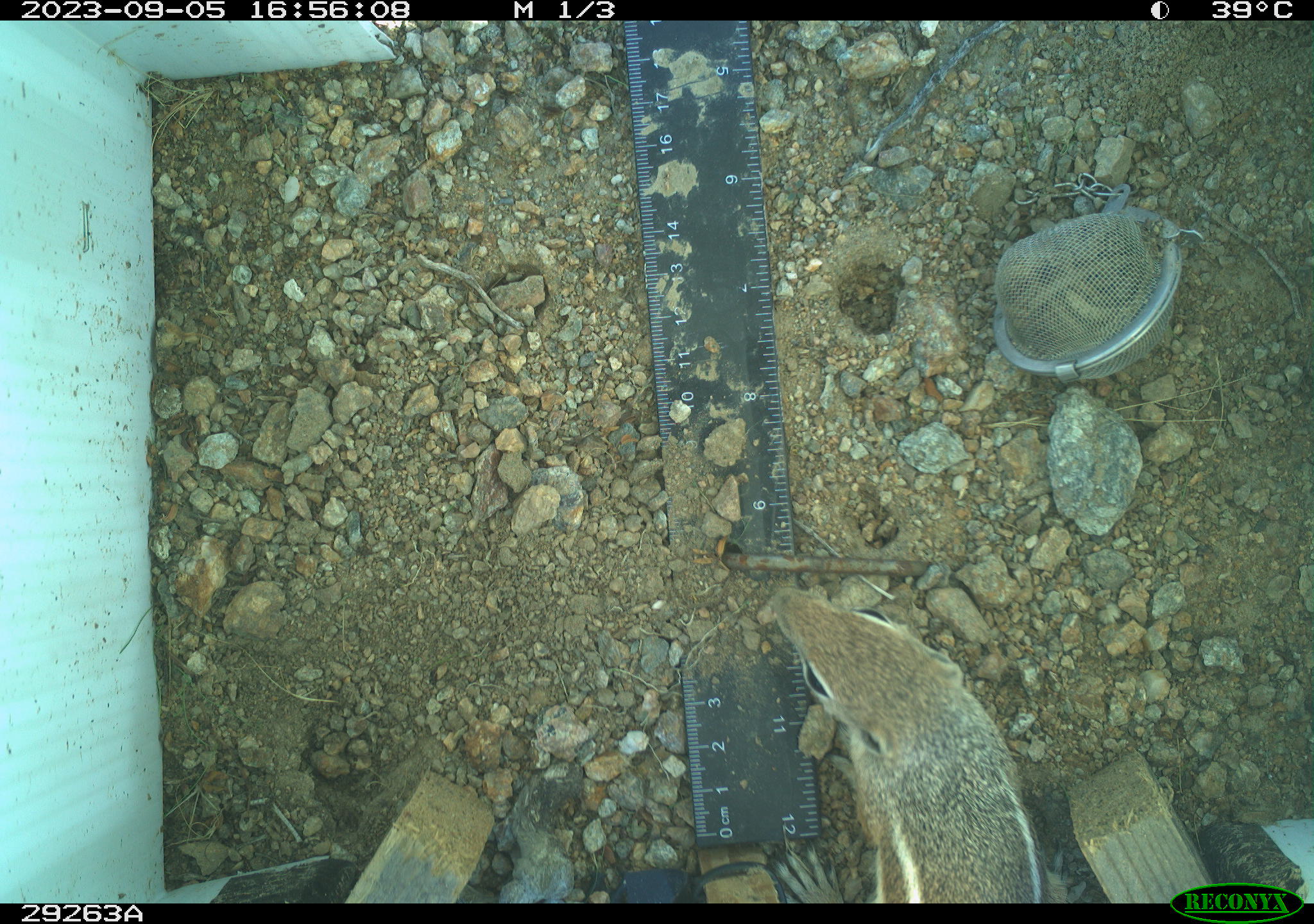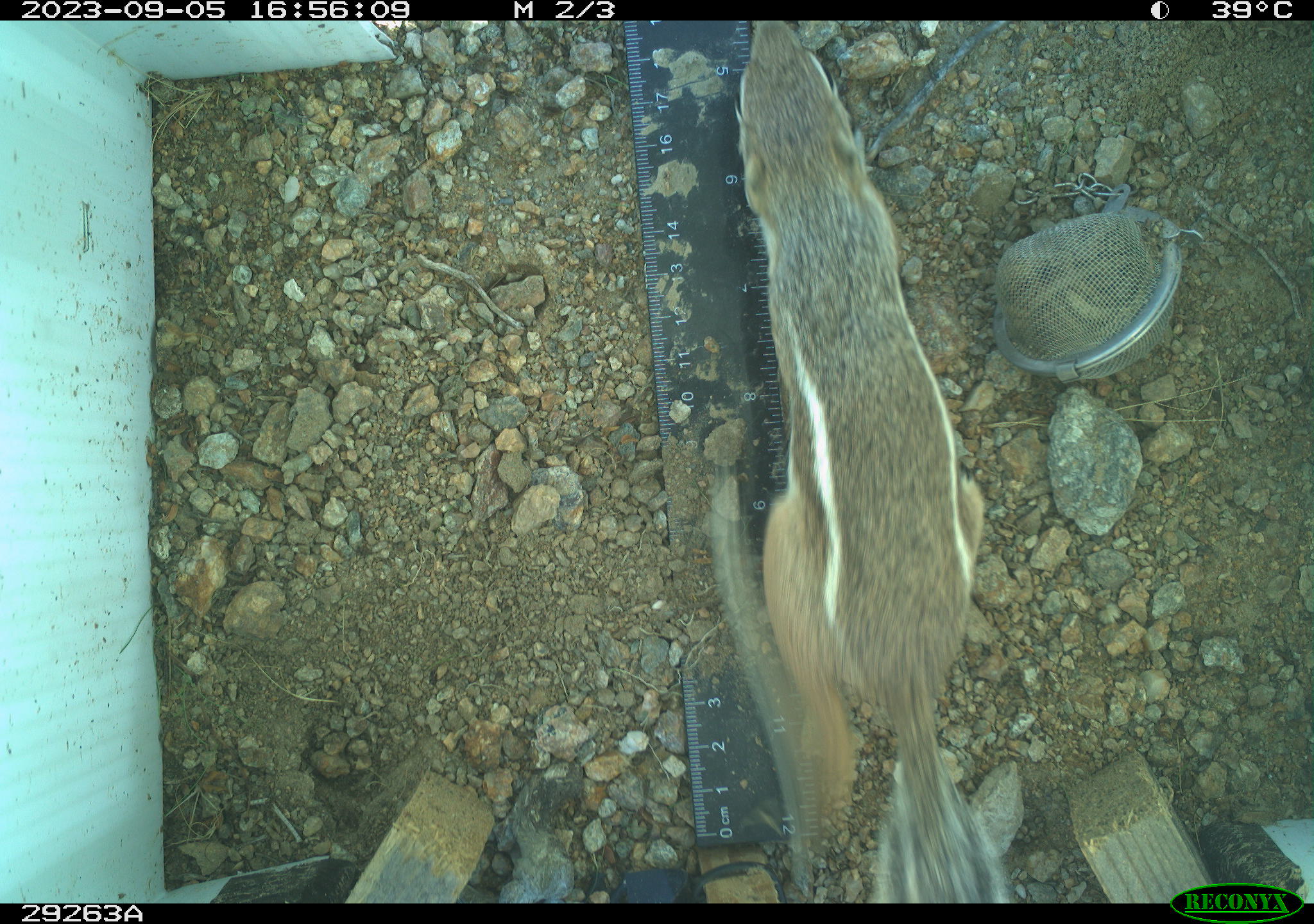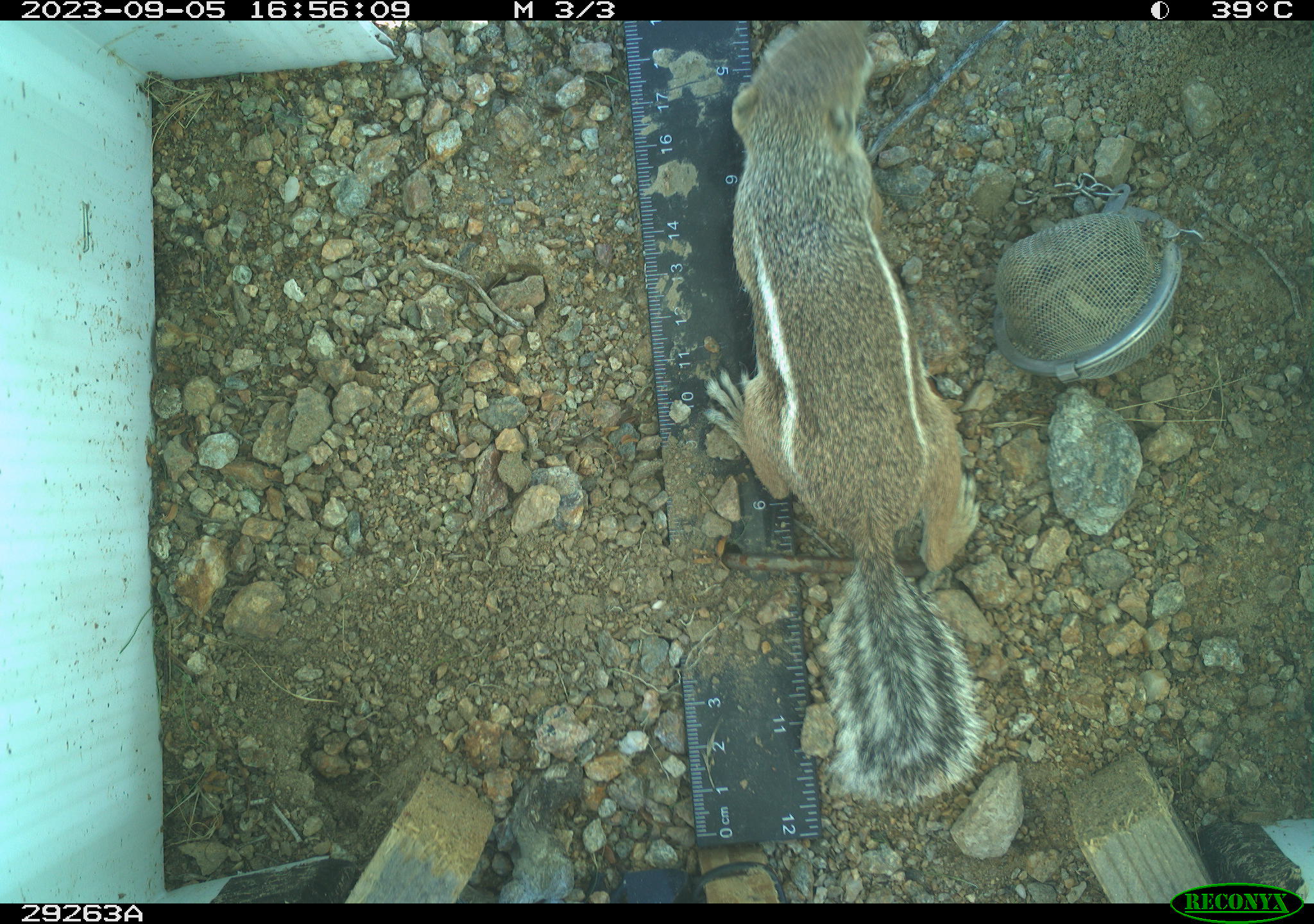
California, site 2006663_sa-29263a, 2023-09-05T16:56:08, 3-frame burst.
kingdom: Animalia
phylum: Chordata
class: Mammalia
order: Rodentia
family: Sciuridae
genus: Ammospermophilus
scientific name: Ammospermophilus leucurus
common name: white-tailed antelope squirrel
White-tailed antelope squirrel (Ammospermophilus leucurus).